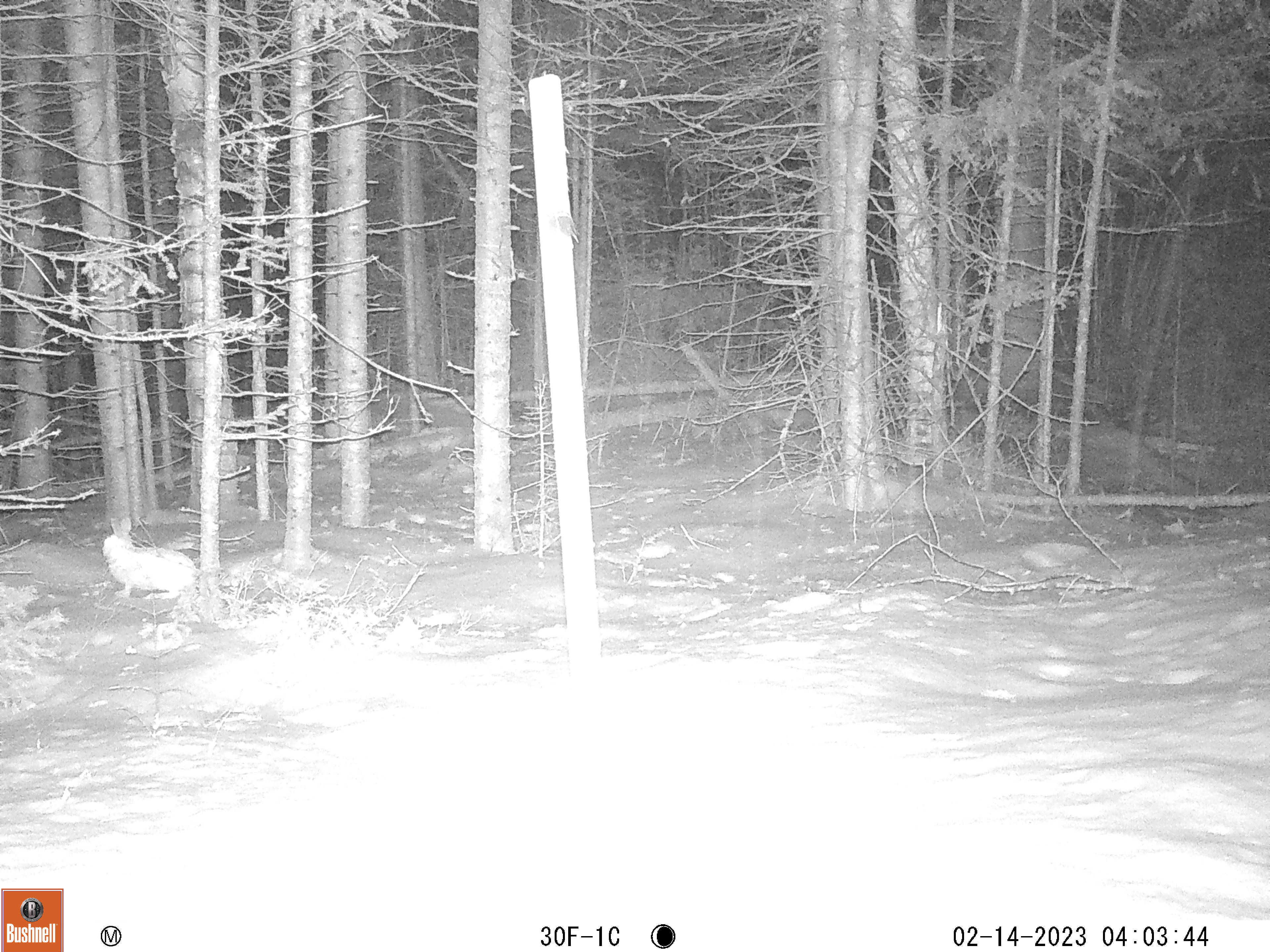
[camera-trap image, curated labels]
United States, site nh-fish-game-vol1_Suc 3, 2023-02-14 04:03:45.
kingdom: Animalia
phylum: Chordata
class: Mammalia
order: Lagomorpha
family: Leporidae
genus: Lepus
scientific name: Lepus americanus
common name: snowshoe hare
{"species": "snowshoe hare (Lepus americanus)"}